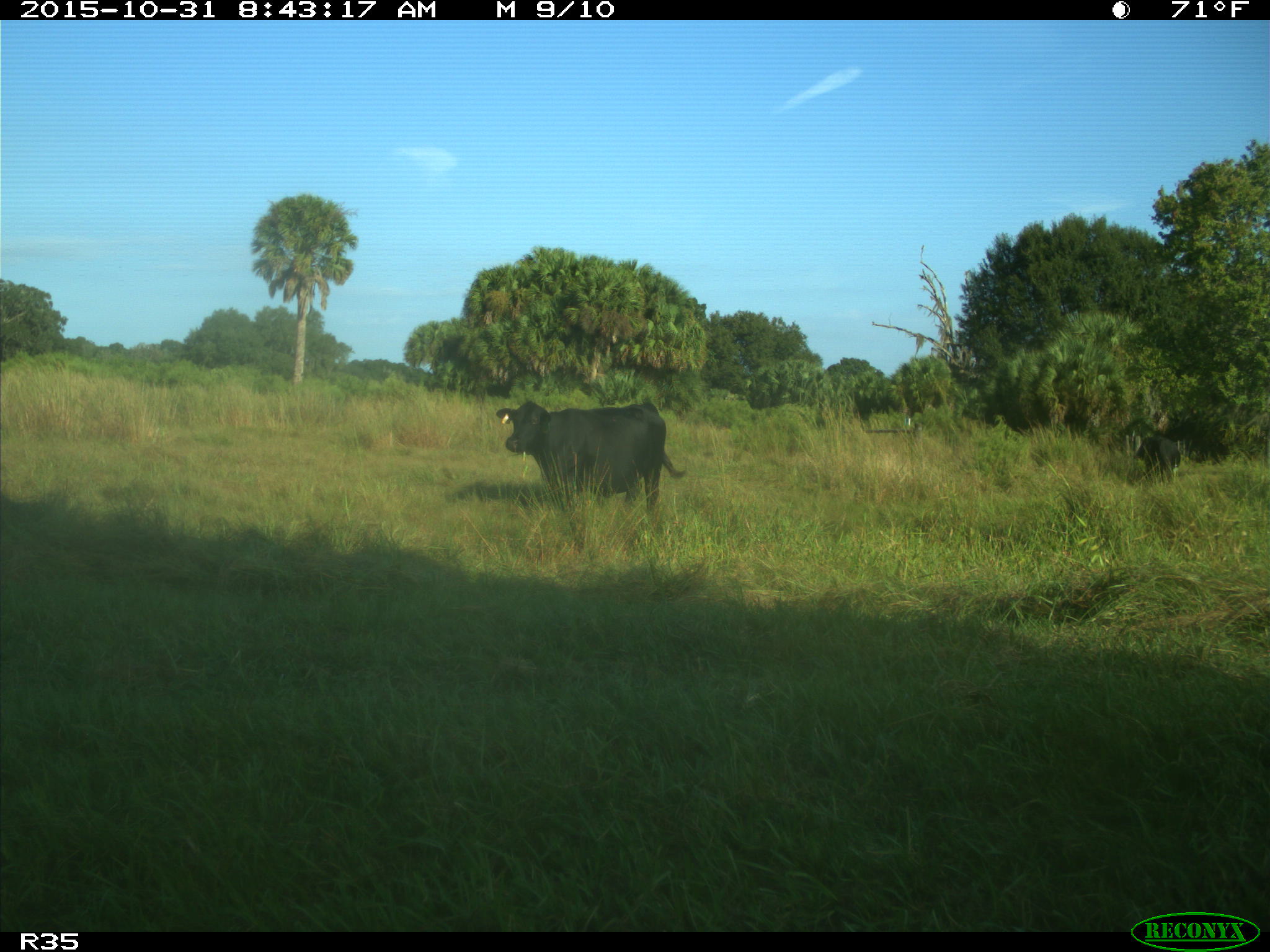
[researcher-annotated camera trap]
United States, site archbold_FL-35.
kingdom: Animalia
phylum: Chordata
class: Mammalia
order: Artiodactyla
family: Bovidae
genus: Bos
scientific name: Bos taurus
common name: domestic cow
Bos taurus (domestic cow).